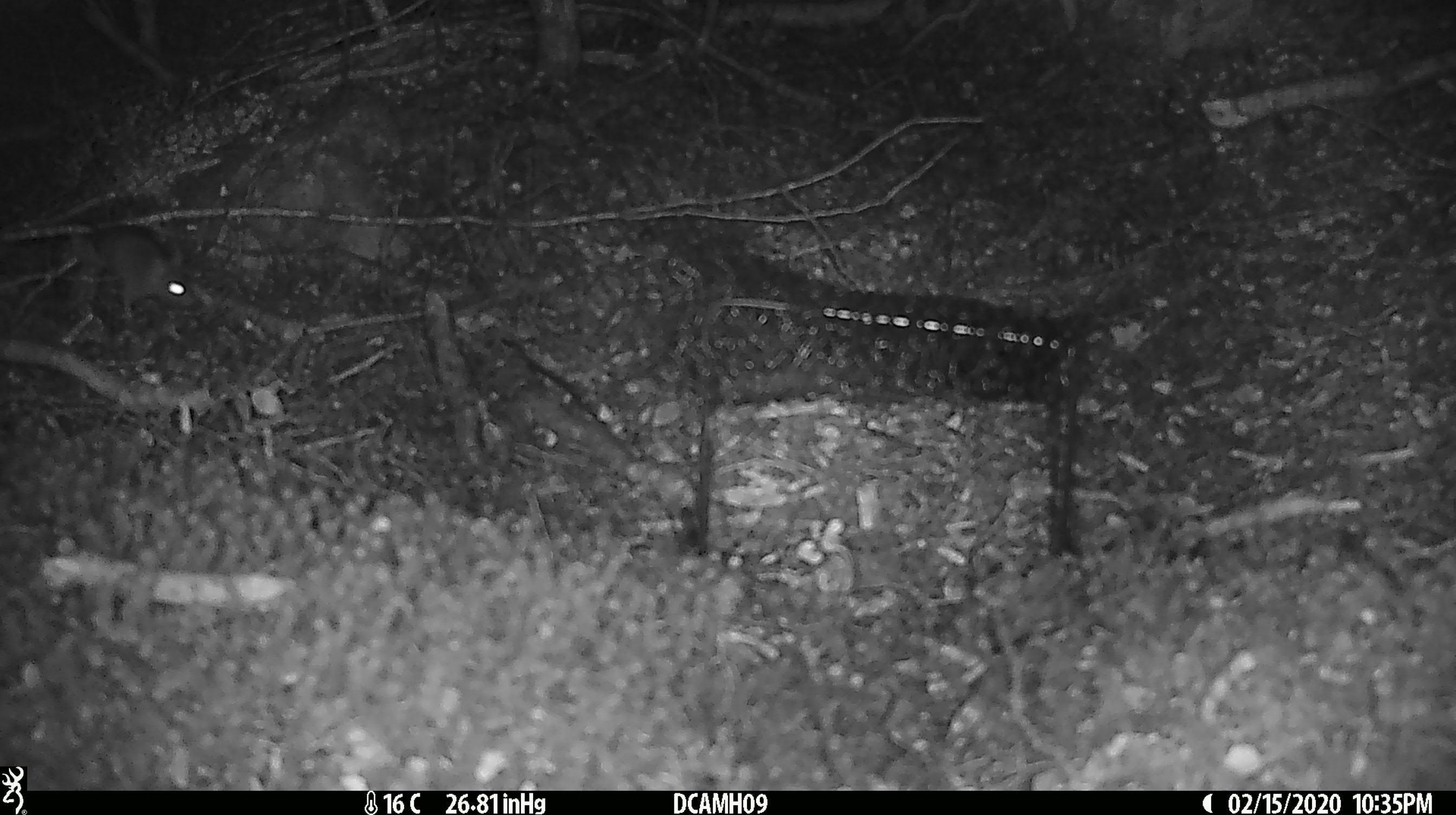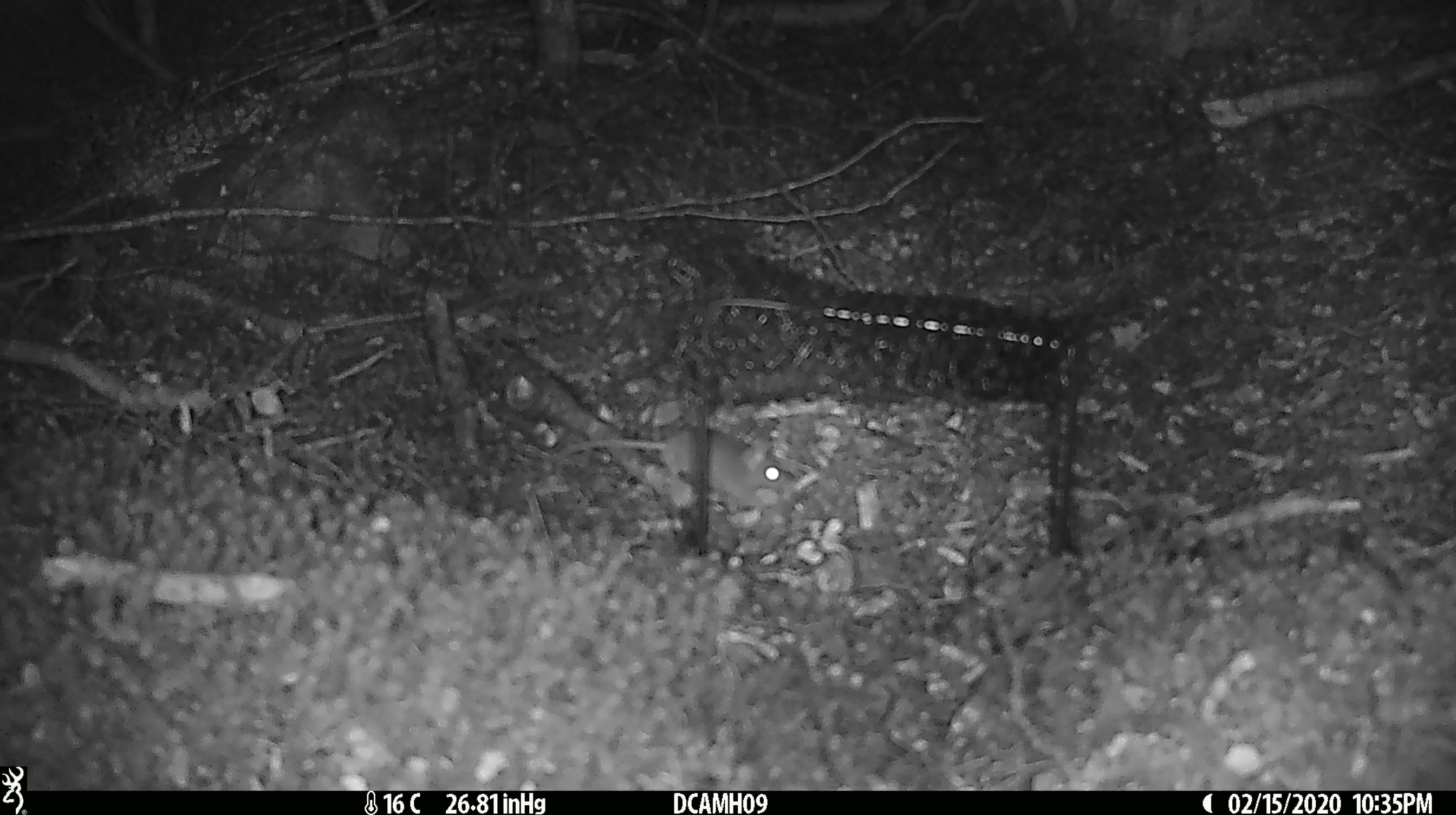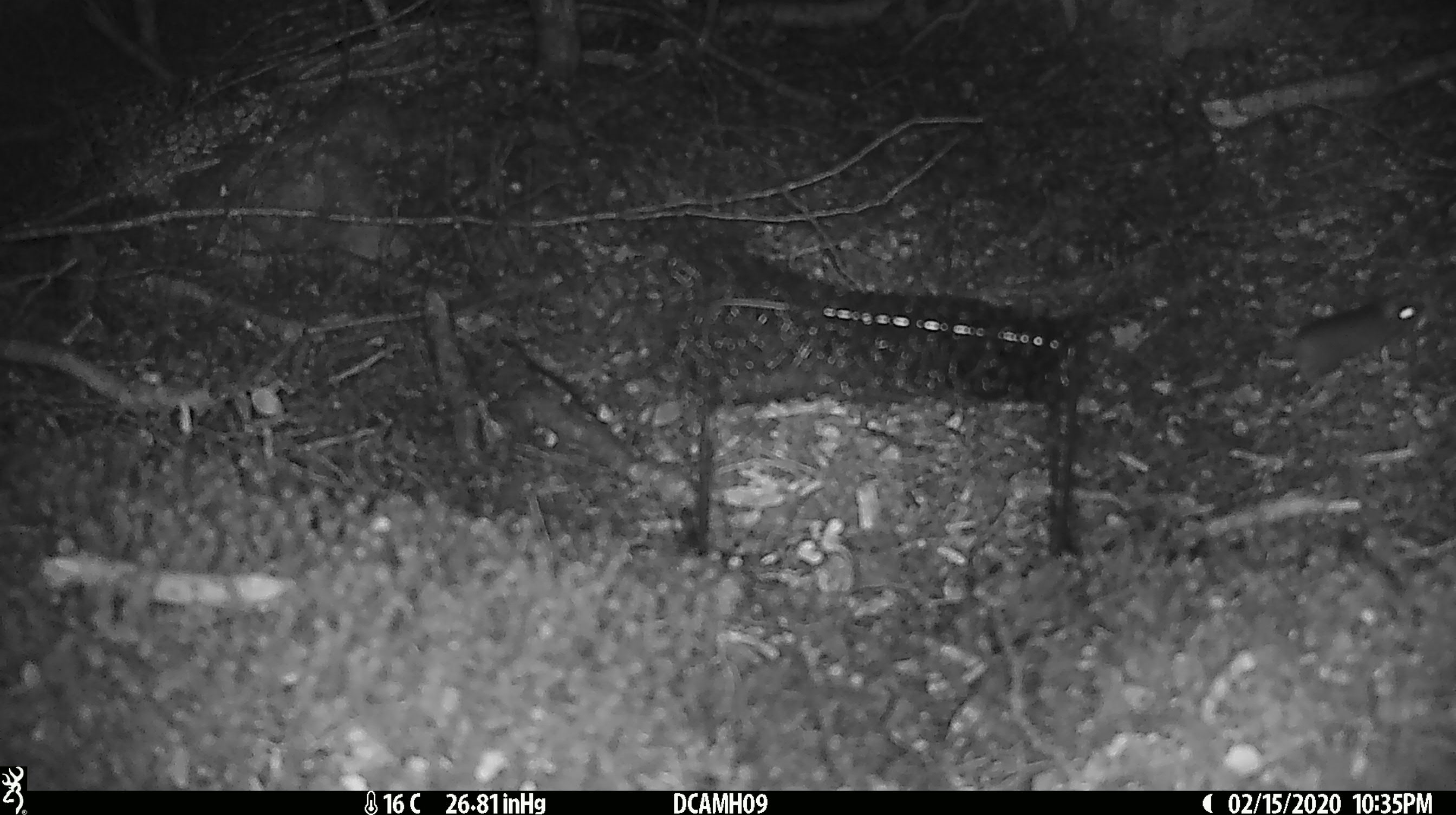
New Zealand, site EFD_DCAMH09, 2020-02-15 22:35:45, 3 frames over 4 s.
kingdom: Animalia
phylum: Chordata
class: Mammalia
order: Rodentia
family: Muridae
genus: Mus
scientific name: Mus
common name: mouse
Mouse (Mus).